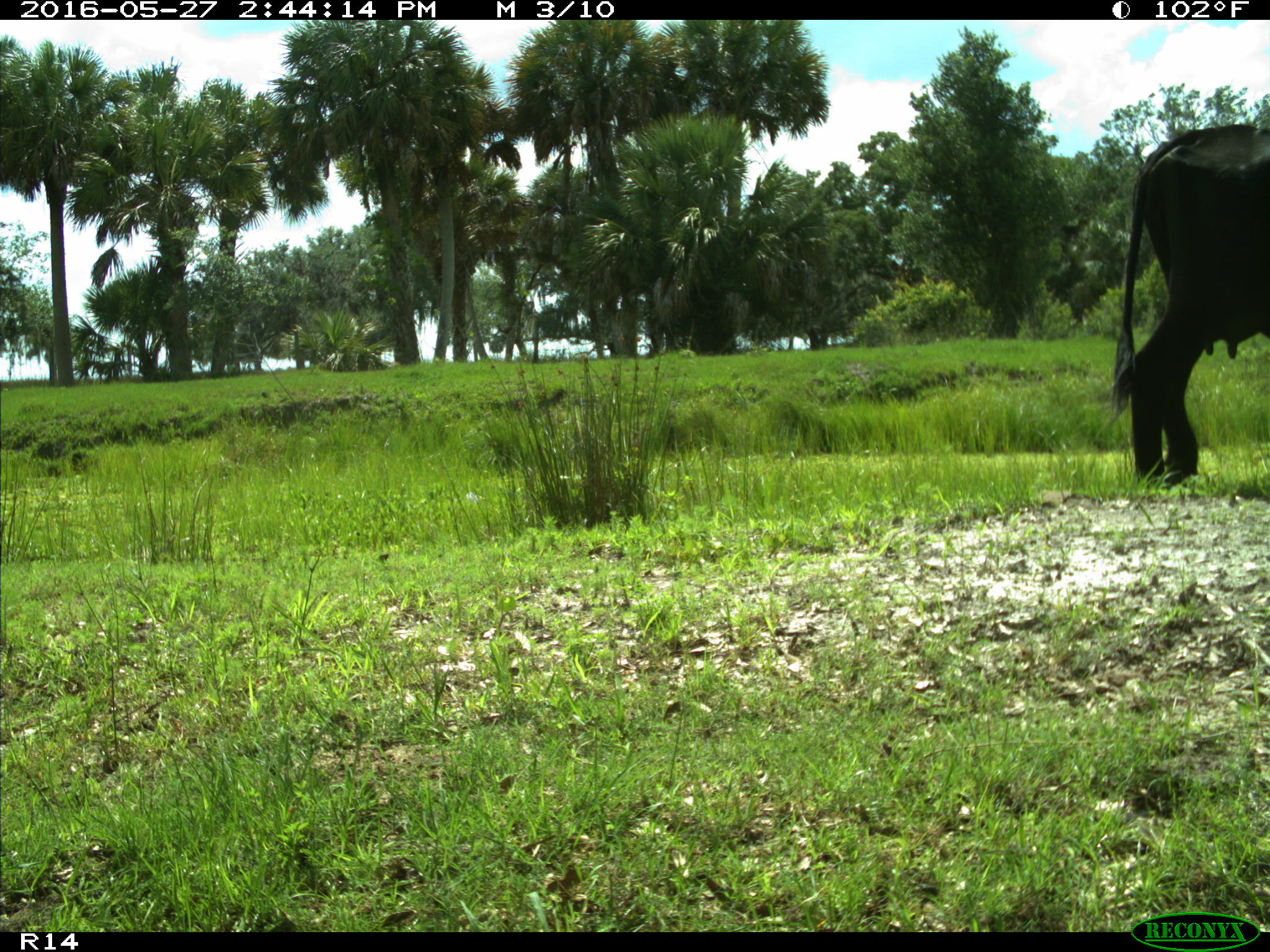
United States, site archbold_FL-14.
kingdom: Animalia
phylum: Chordata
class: Mammalia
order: Artiodactyla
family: Bovidae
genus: Bos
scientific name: Bos taurus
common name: domestic cow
Bos taurus (domestic cow).